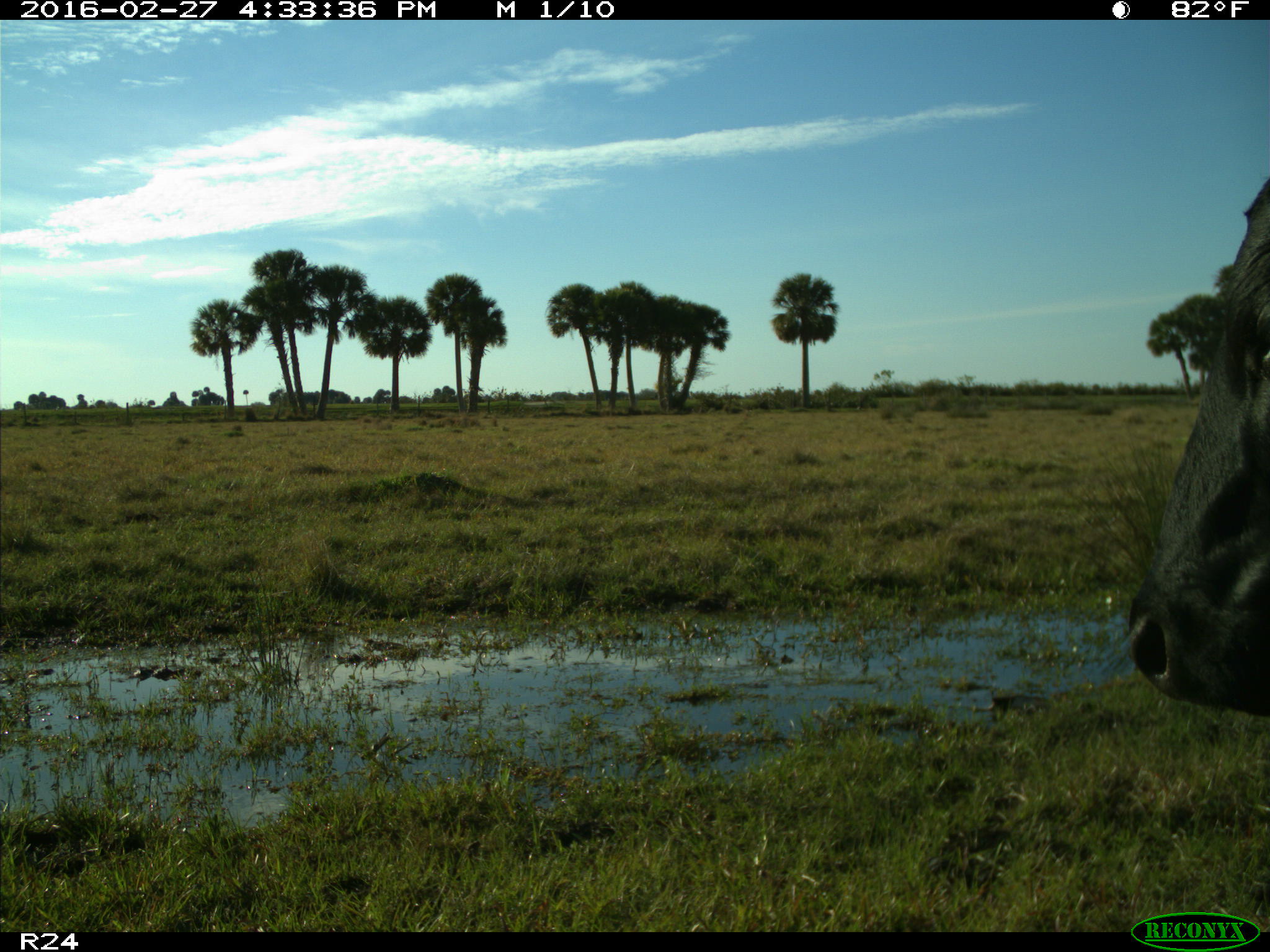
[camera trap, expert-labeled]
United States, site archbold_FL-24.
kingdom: Animalia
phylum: Chordata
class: Mammalia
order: Artiodactyla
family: Bovidae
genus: Bos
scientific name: Bos taurus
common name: domestic cow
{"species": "Bos taurus (domestic cow)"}